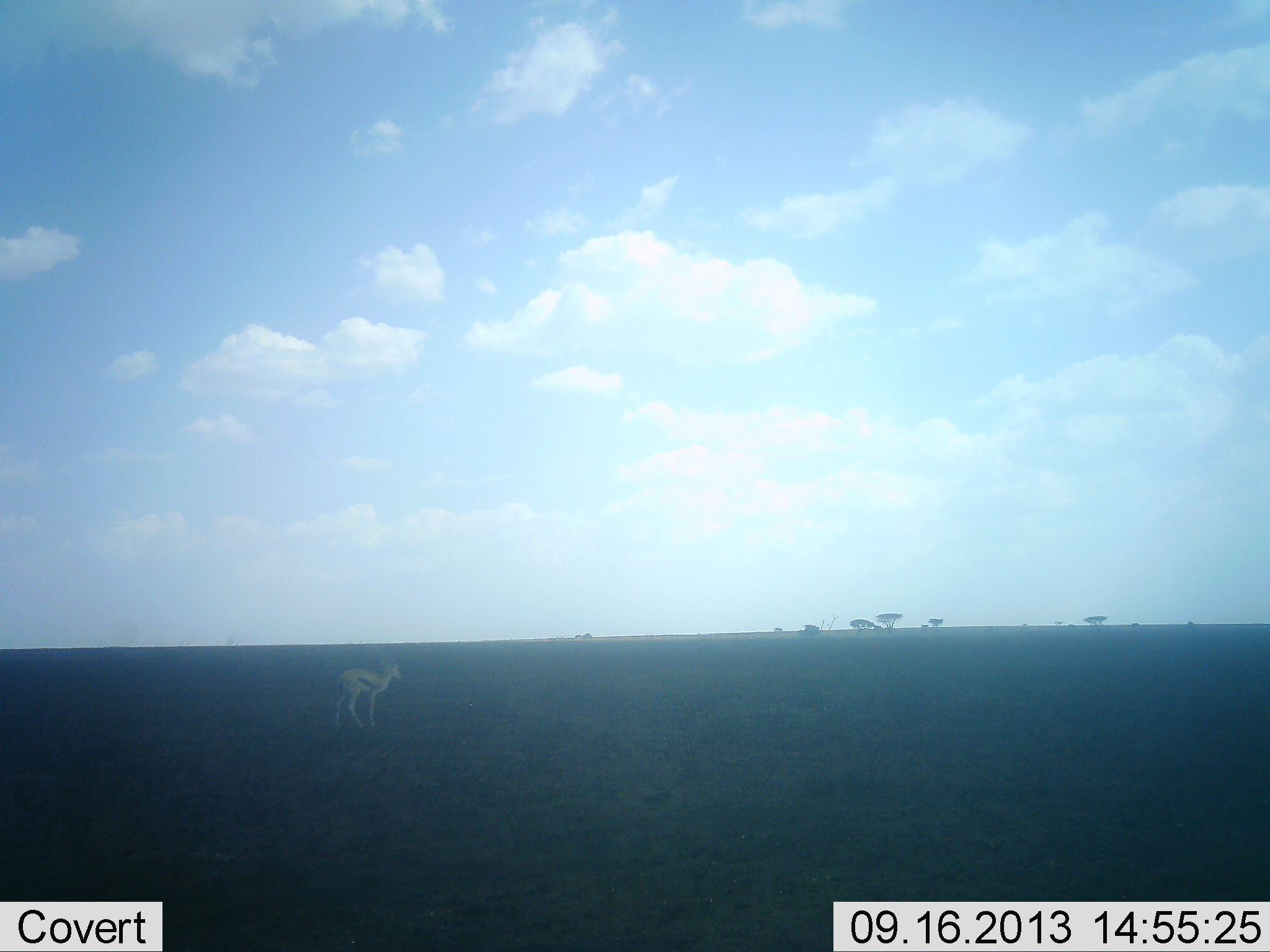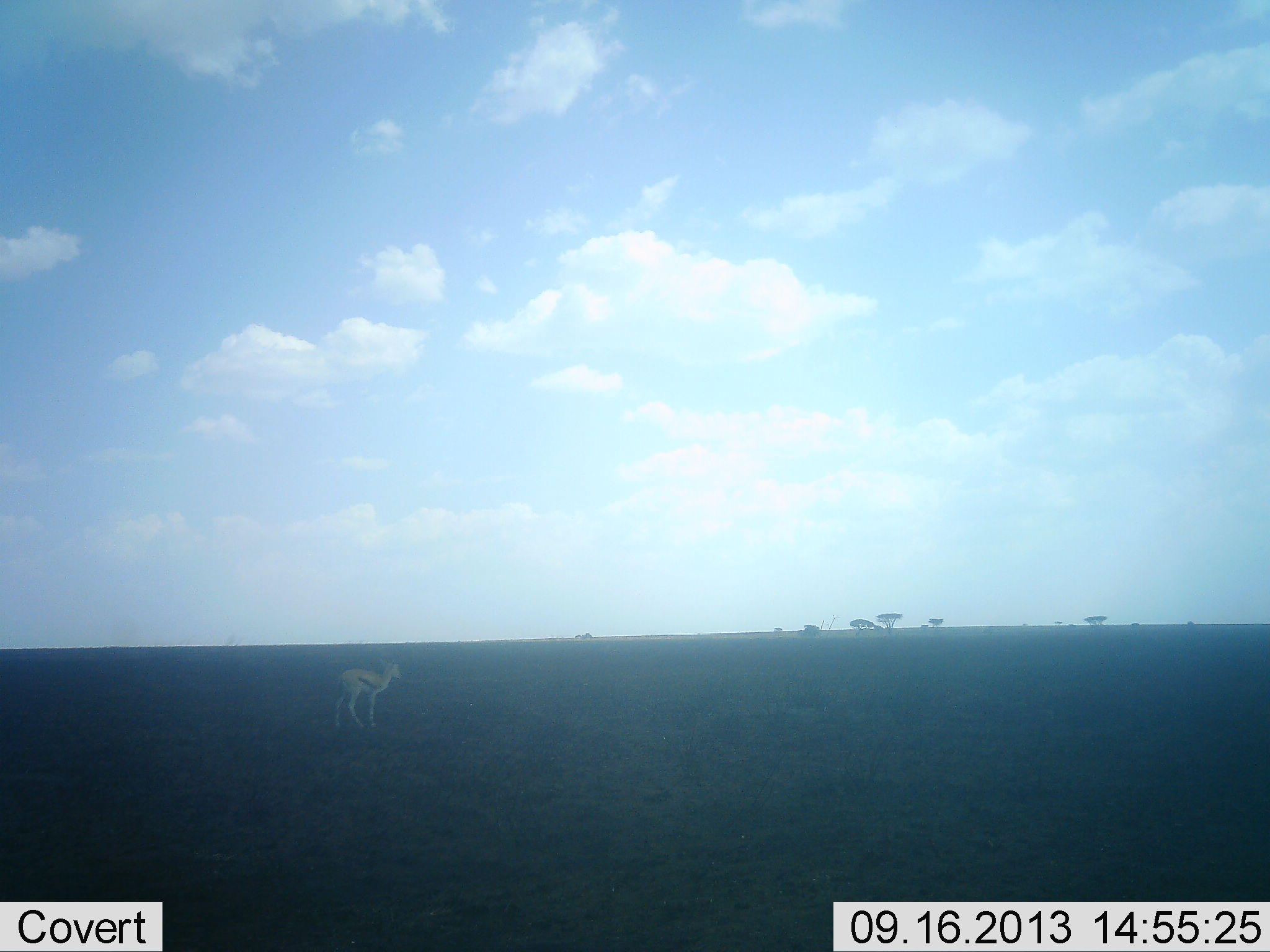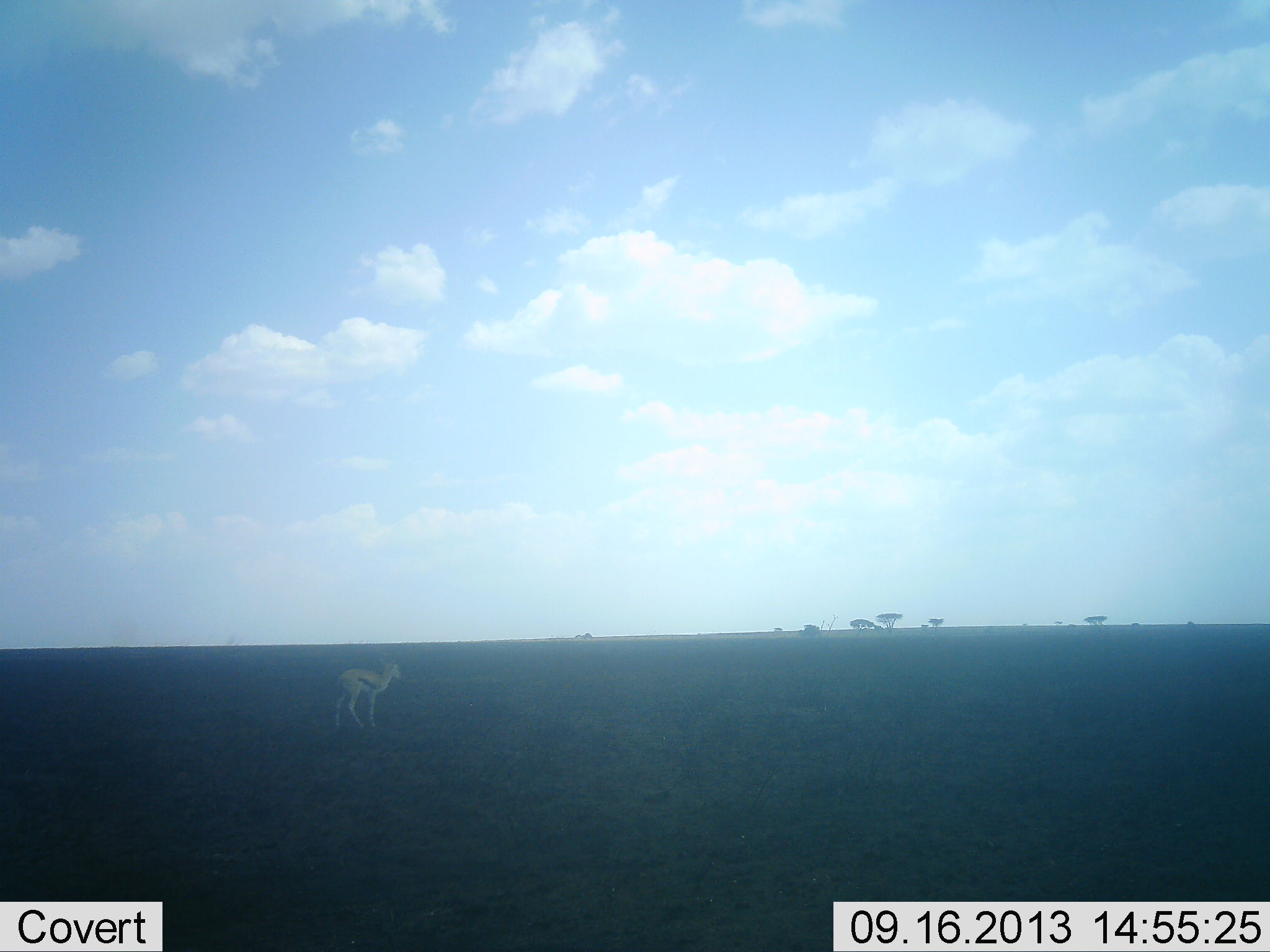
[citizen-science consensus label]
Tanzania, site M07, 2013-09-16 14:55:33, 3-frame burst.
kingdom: Animalia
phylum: Chordata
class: Mammalia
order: Artiodactyla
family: Bovidae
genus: Eudorcas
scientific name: Eudorcas thomsonii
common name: thomson's gazelle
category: gazellethomsons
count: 1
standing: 100%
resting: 0%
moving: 0%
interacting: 0%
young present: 0%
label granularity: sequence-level